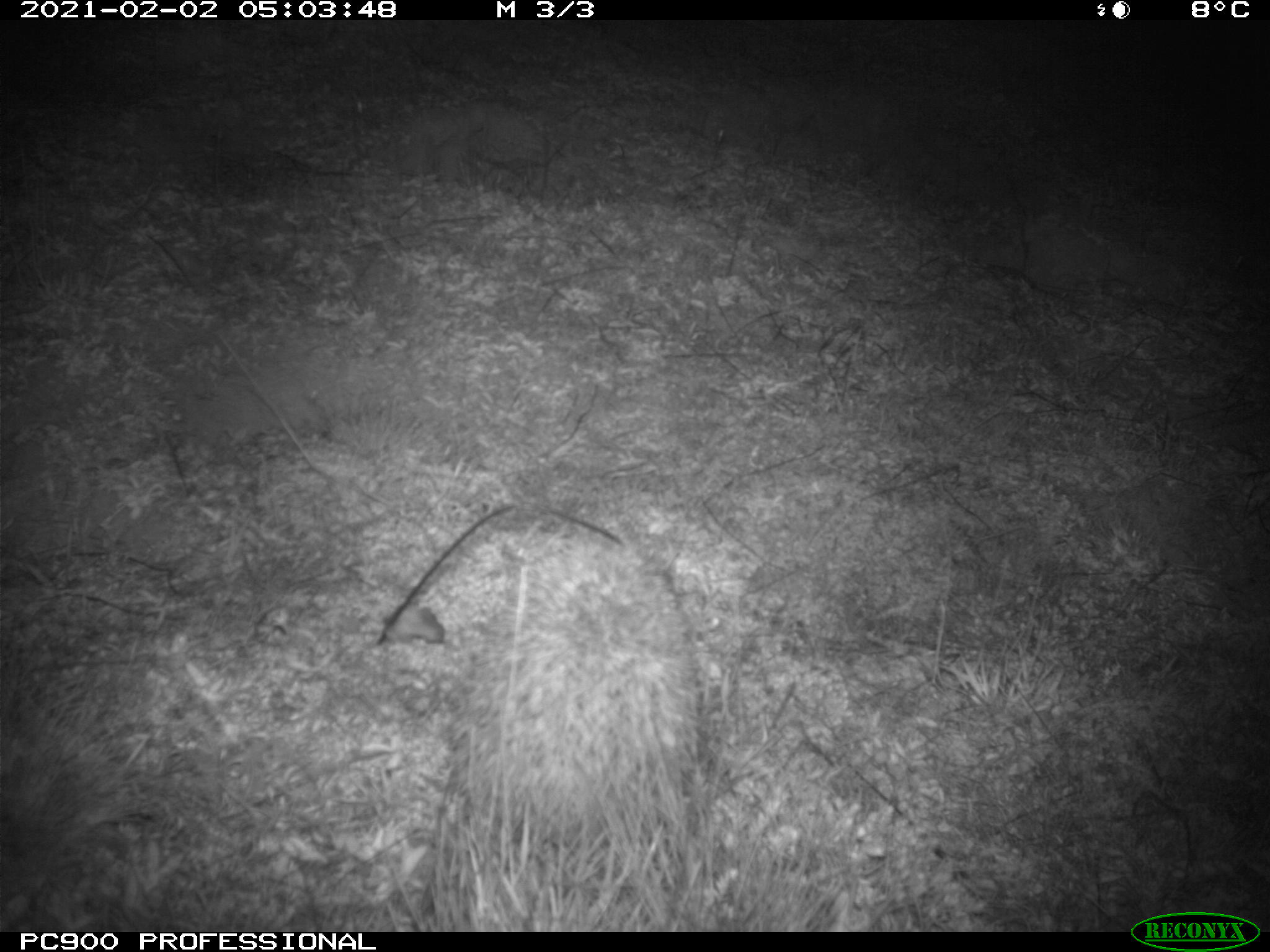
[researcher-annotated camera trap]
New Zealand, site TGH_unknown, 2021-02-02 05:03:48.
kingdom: Animalia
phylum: Chordata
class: Mammalia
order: Eulipotyphla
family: Erinaceidae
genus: Erinaceus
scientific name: Erinaceus europaeus europaeus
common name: european hedgehog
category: hedgehog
Hedgehog (european hedgehog) (Erinaceus europaeus europaeus).